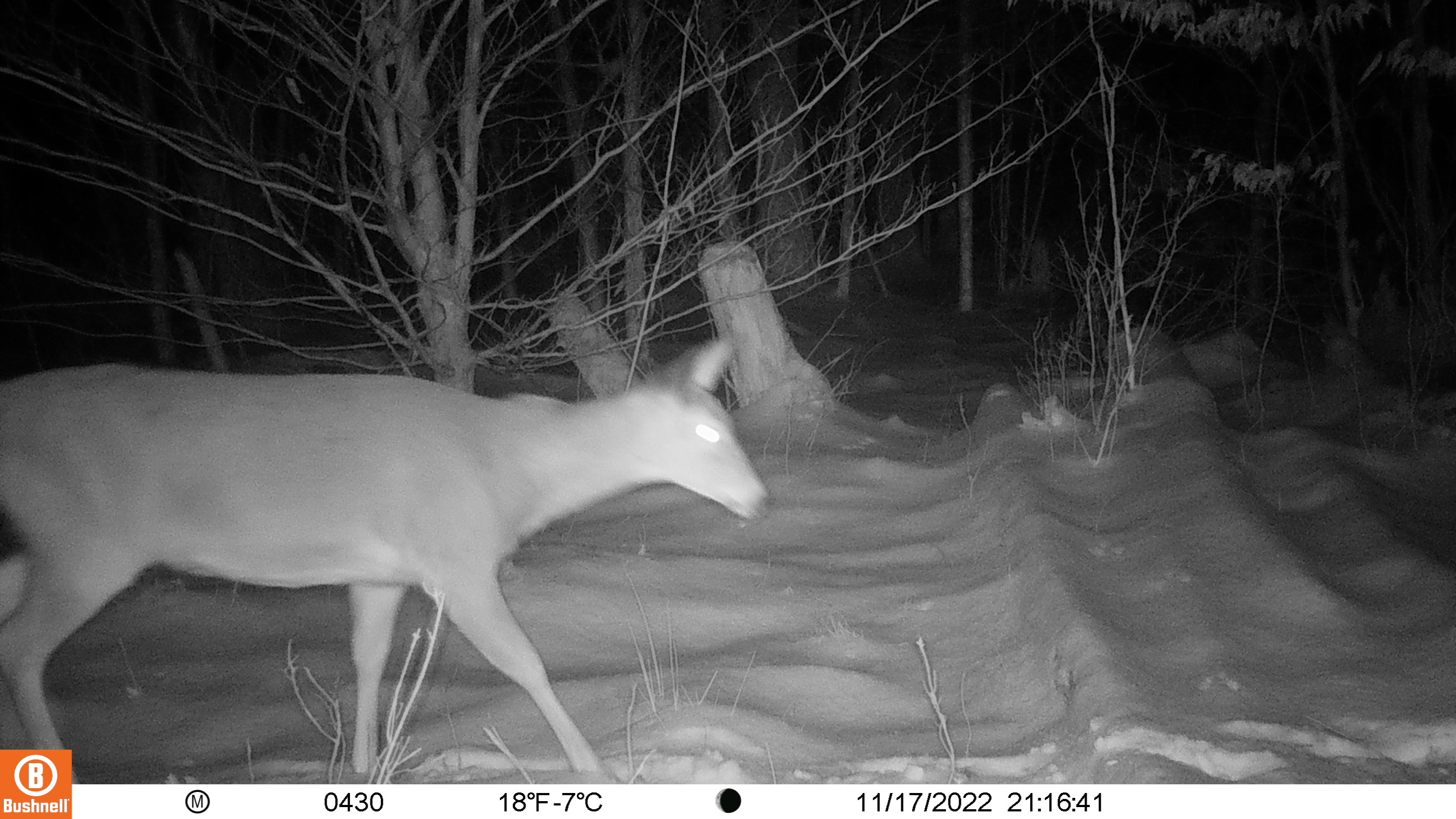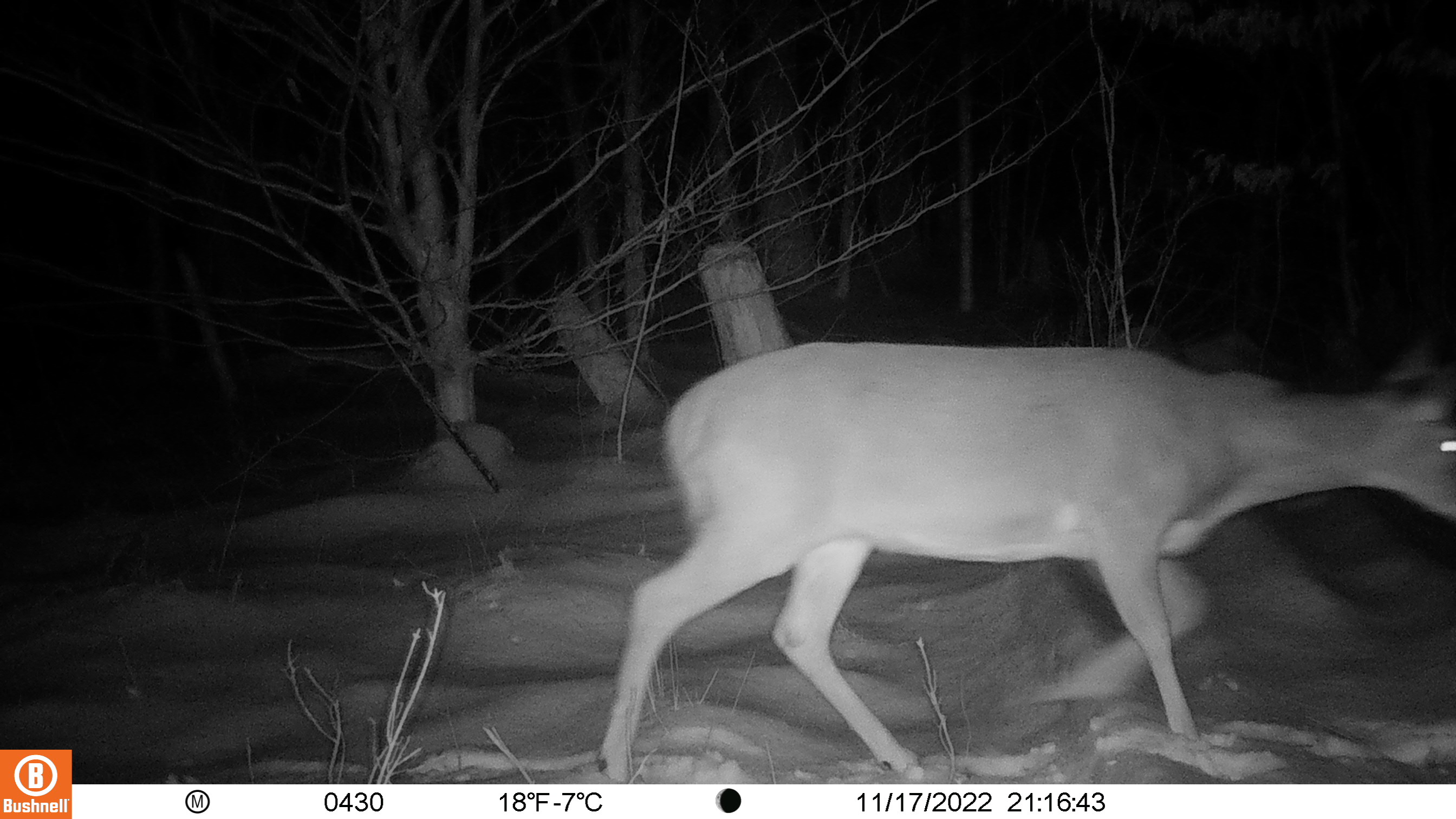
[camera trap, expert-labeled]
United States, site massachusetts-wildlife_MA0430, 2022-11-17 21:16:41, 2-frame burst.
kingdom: Animalia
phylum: Chordata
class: Mammalia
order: Artiodactyla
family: Cervidae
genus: Odocoileus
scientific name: Odocoileus virginianus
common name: white-tailed deer